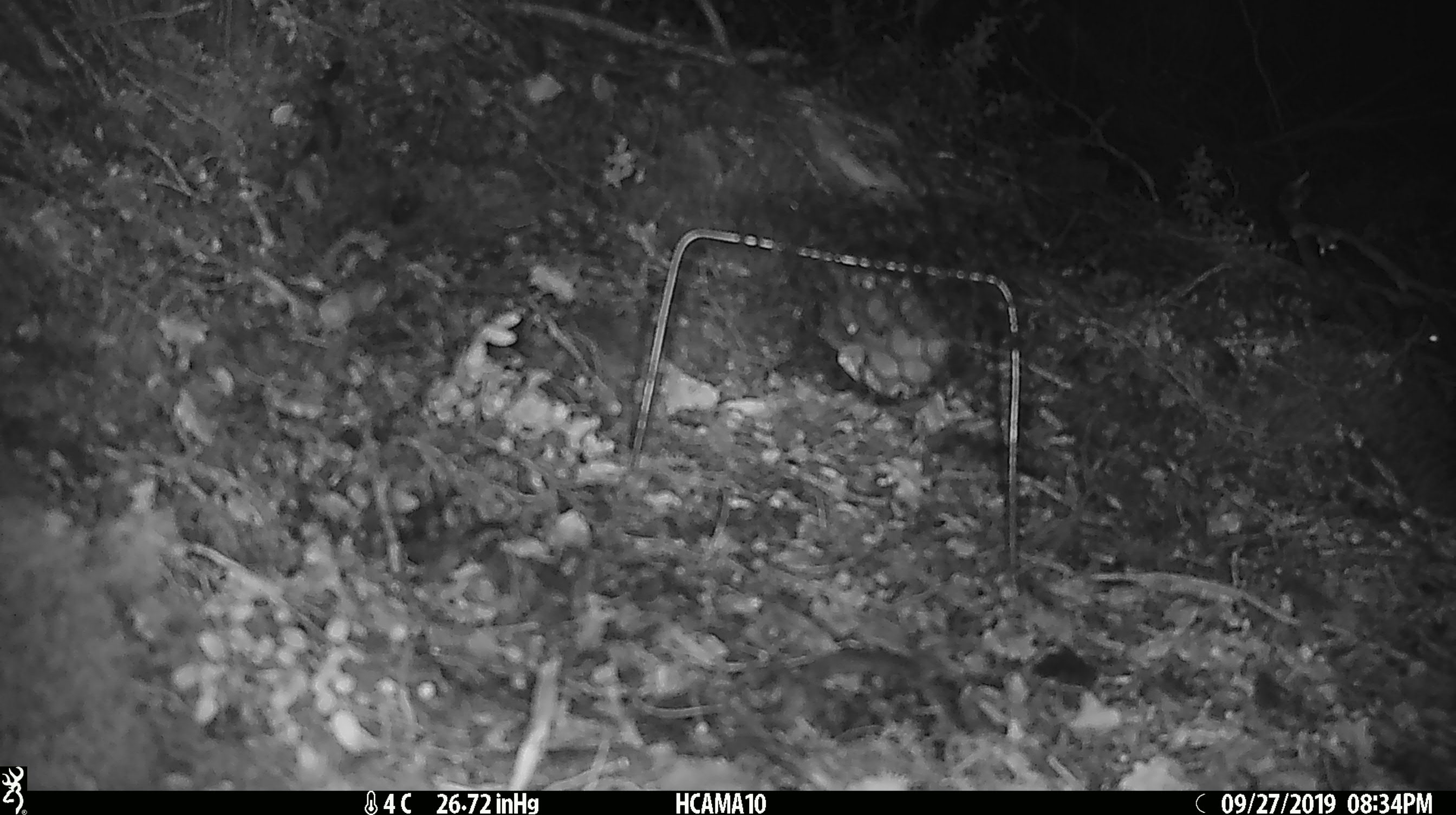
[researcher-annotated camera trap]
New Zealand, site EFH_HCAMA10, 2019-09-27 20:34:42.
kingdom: Animalia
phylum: Chordata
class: Mammalia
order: Rodentia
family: Muridae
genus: Mus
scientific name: Mus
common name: mouse